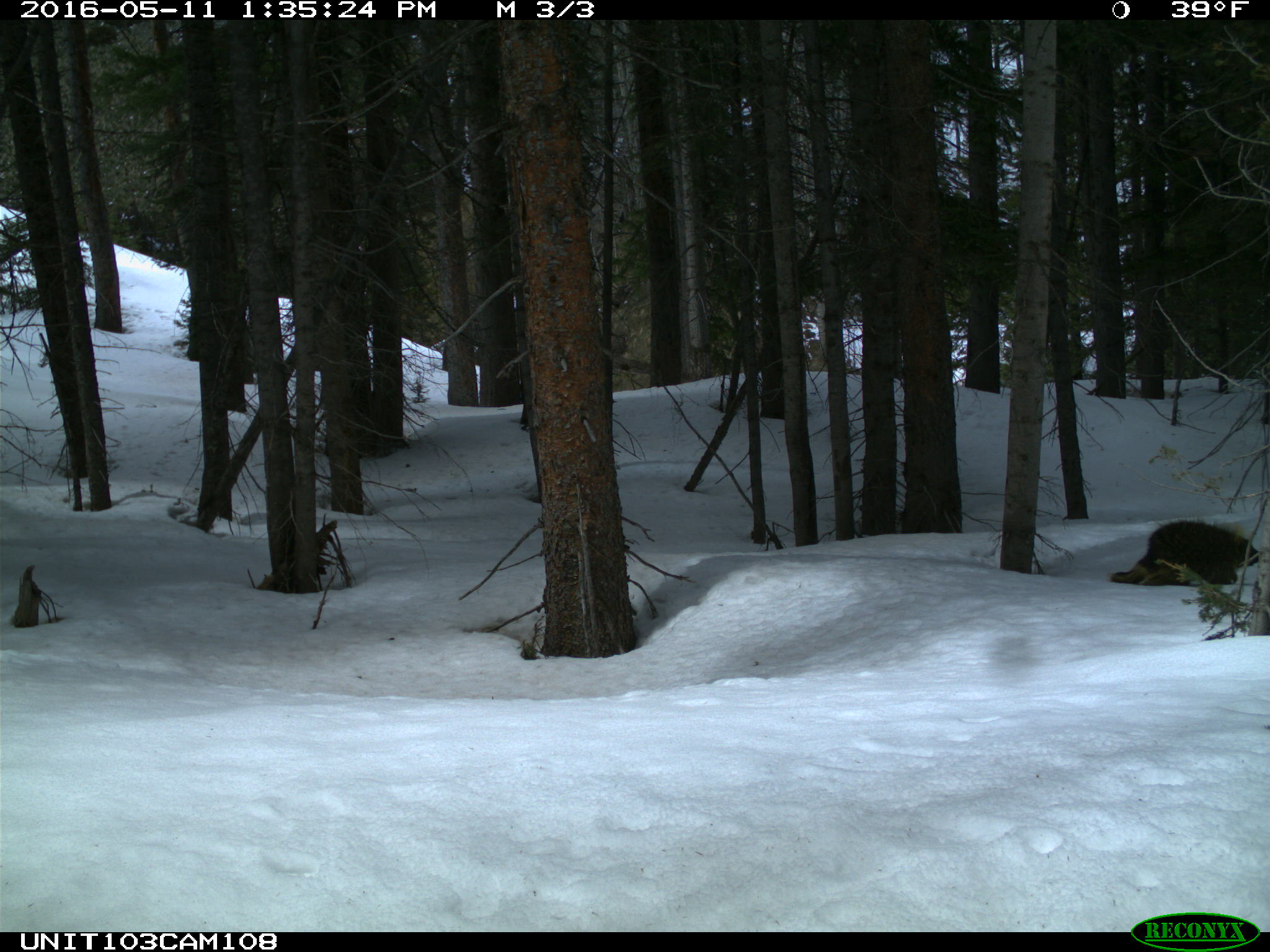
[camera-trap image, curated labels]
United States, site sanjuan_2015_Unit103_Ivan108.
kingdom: Animalia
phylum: Chordata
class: Mammalia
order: Rodentia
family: Erethizontidae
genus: Erethizon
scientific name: Erethizon dorsatum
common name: north american porcupine